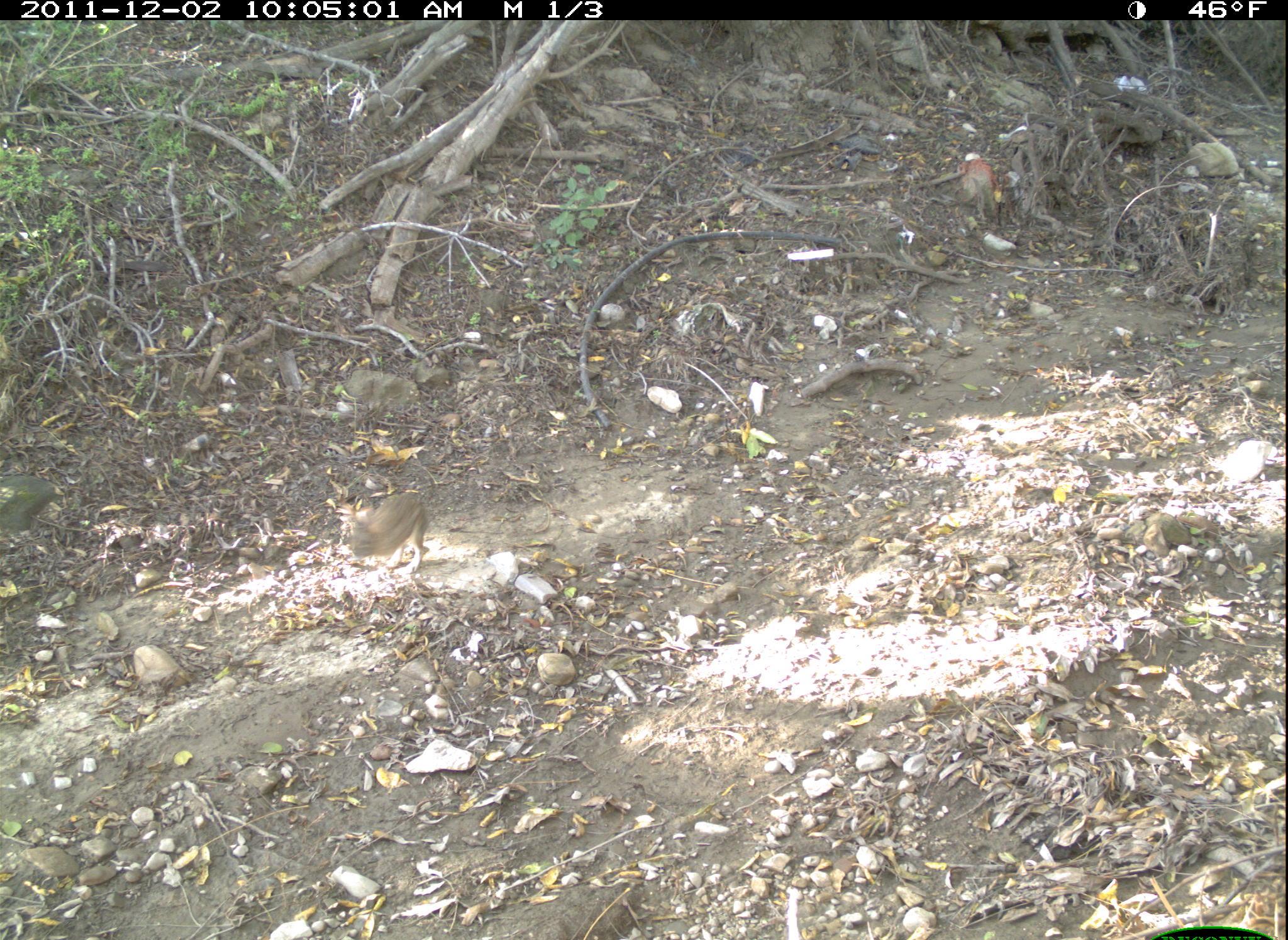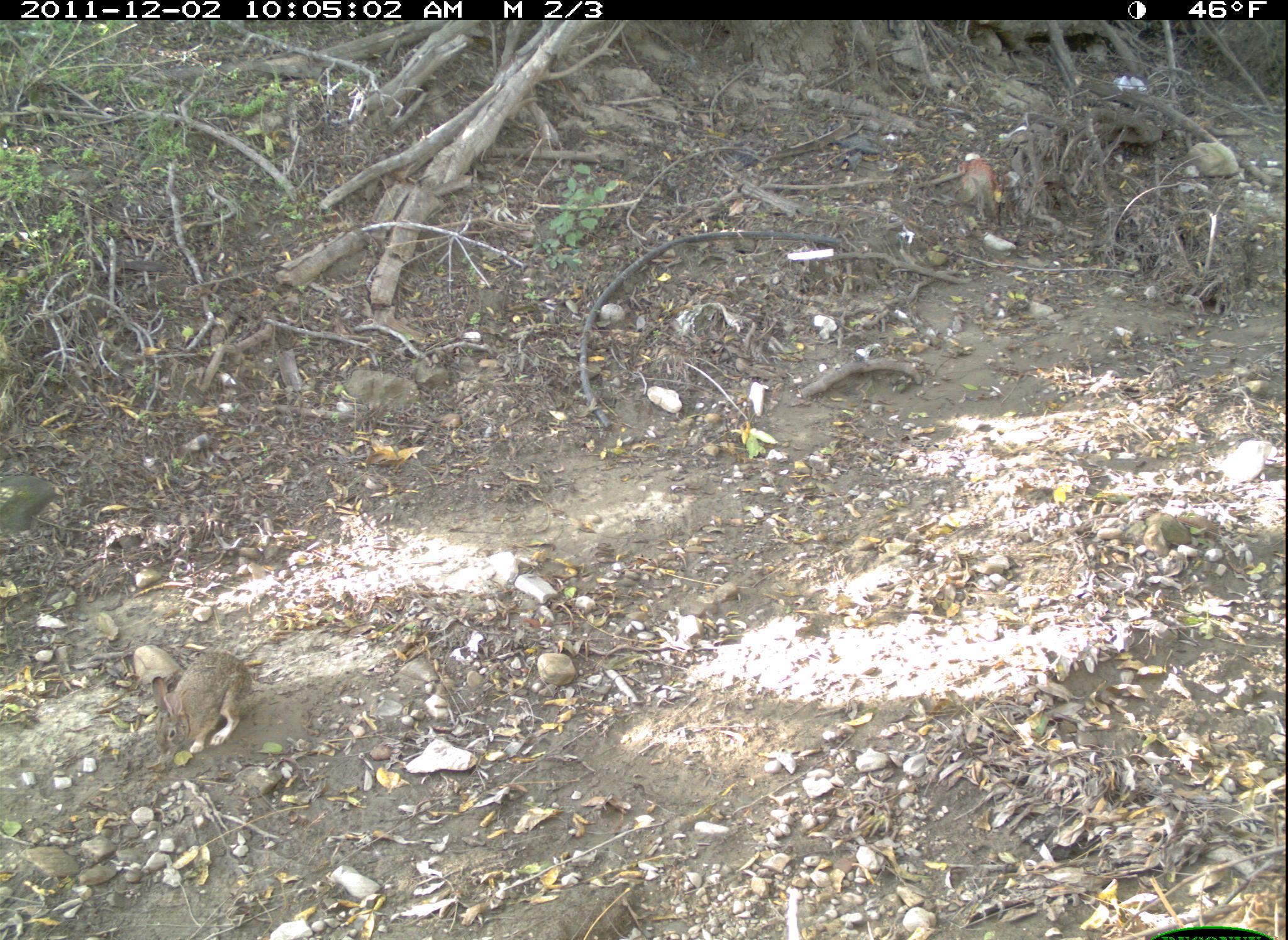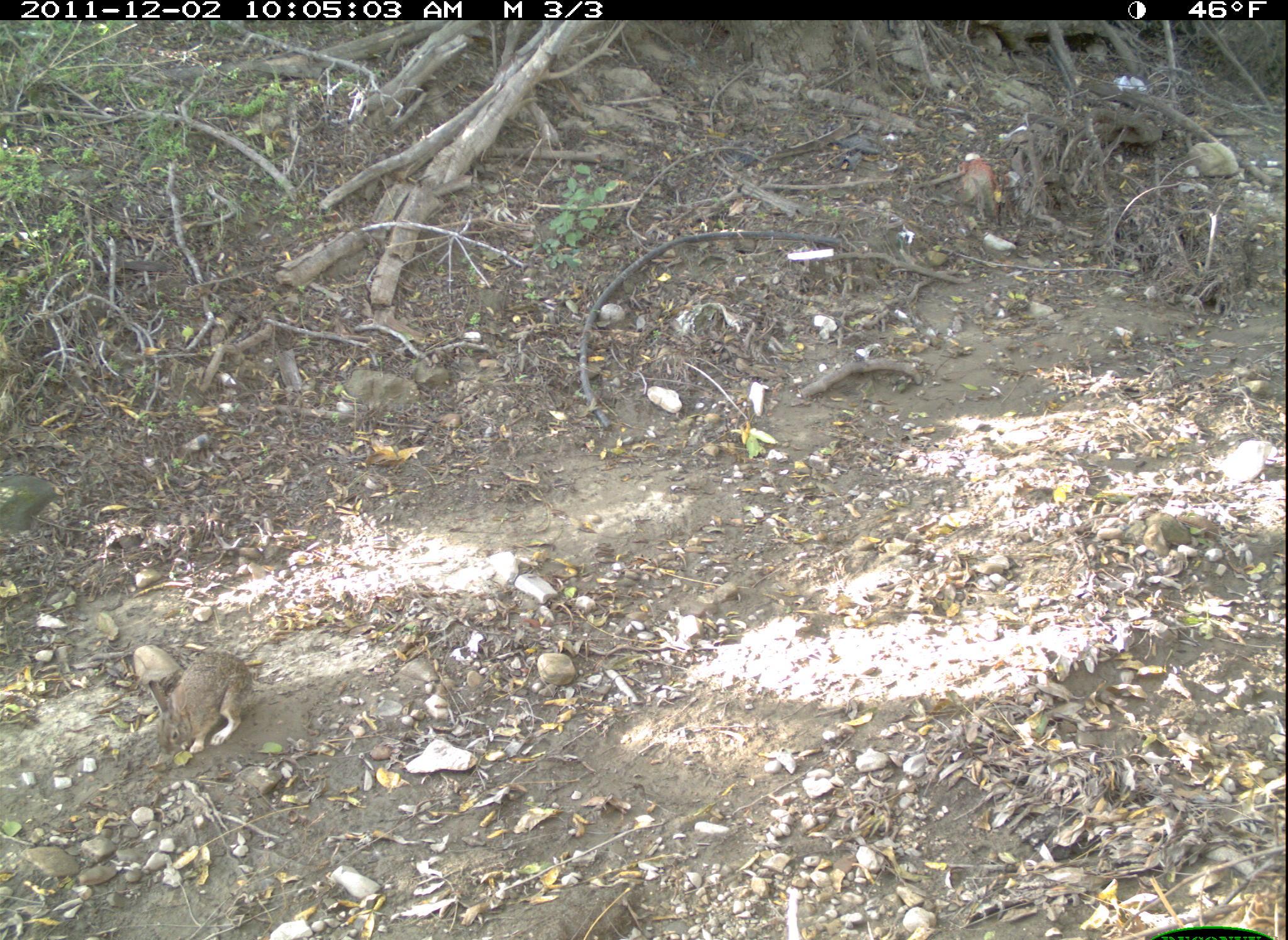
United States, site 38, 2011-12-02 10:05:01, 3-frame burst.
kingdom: Animalia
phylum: Chordata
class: Mammalia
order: Lagomorpha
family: Leporidae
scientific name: Leporidae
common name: rabbits and hares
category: rabbit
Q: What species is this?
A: Rabbit (rabbits and hares) (Leporidae).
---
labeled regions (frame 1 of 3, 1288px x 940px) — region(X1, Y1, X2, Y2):
rabbit: region(312, 483, 451, 576)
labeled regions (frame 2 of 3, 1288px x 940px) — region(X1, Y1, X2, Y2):
rabbit: region(132, 641, 270, 759)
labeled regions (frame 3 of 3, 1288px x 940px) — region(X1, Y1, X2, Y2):
rabbit: region(145, 635, 275, 786)